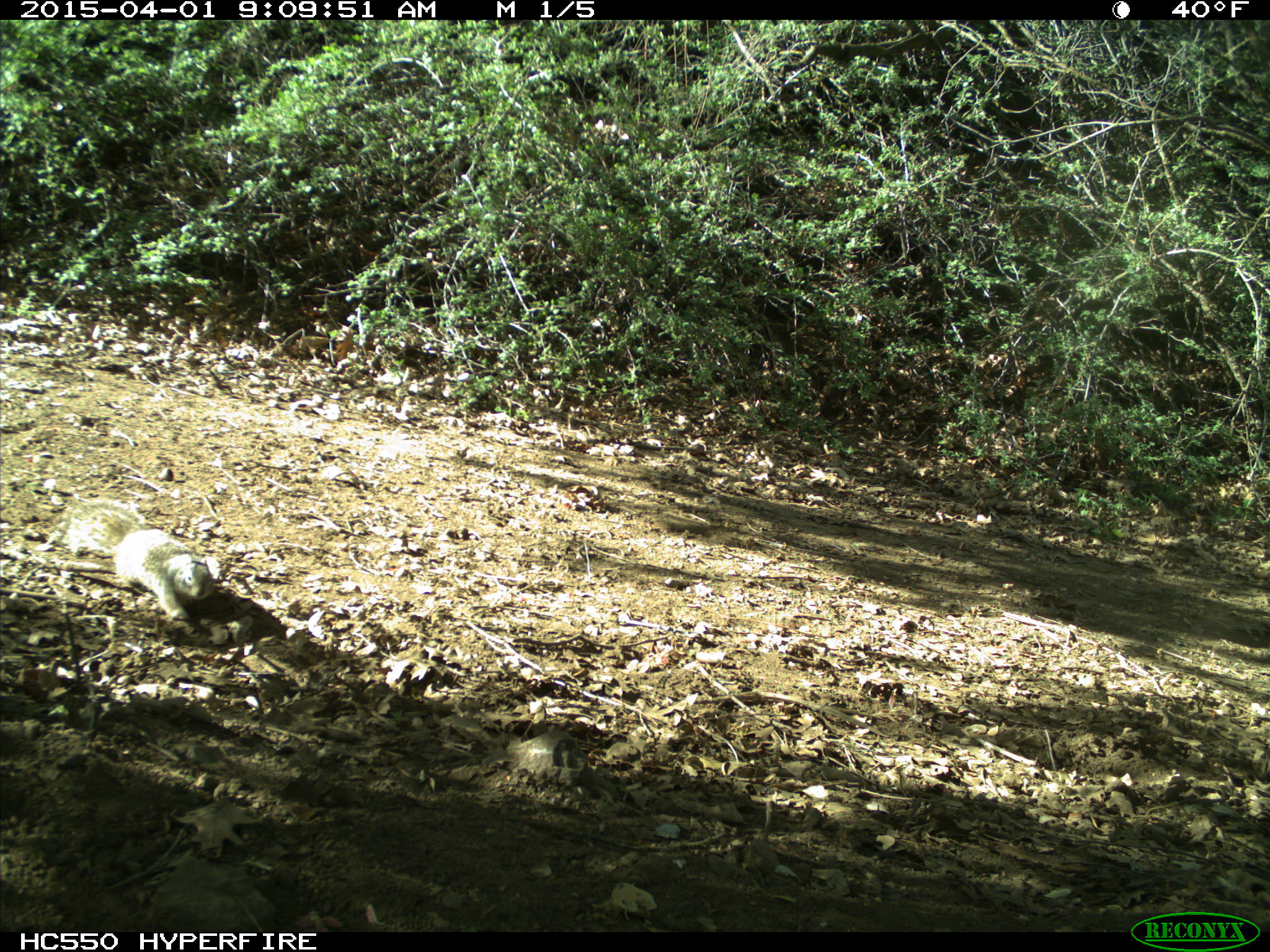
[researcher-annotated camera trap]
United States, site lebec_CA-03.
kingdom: Animalia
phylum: Chordata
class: Mammalia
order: Rodentia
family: Sciuridae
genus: Sciurus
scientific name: Sciurus carolinensis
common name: eastern gray squirrel